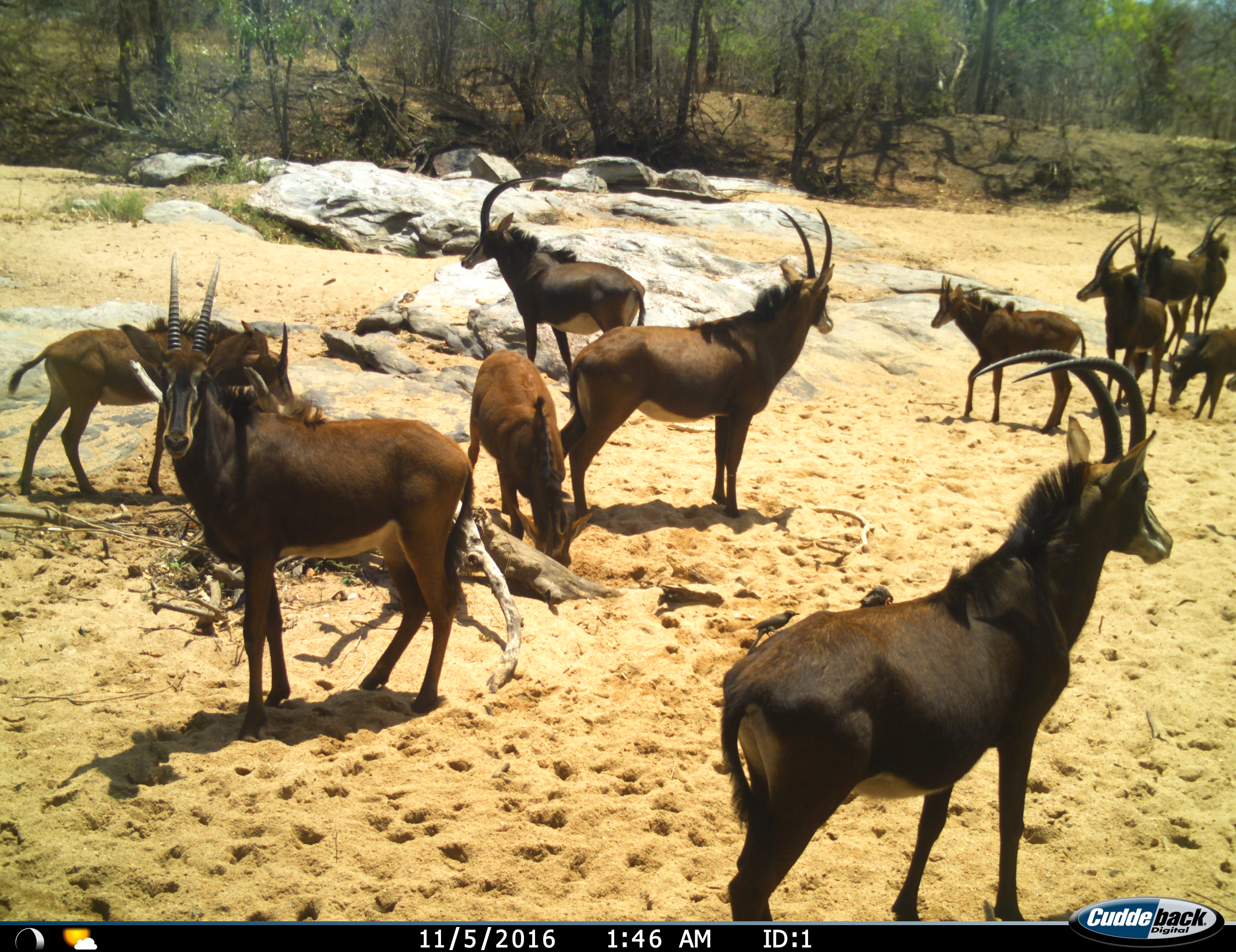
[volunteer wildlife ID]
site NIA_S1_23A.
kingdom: Animalia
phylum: Chordata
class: Mammalia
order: Artiodactyla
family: Bovidae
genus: Hippotragus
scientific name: Hippotragus niger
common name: sable antelope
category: sable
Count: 11-50.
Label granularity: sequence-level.